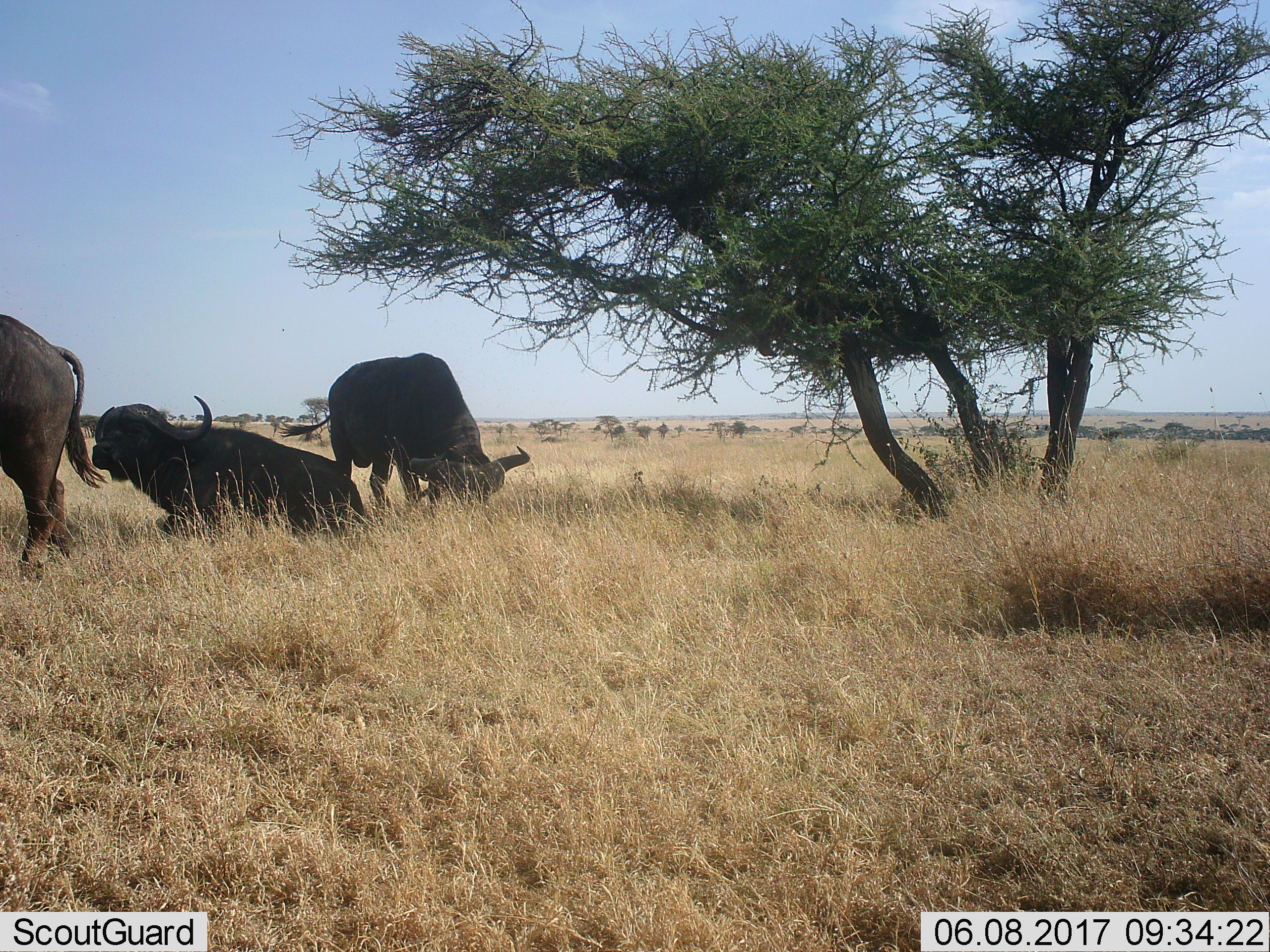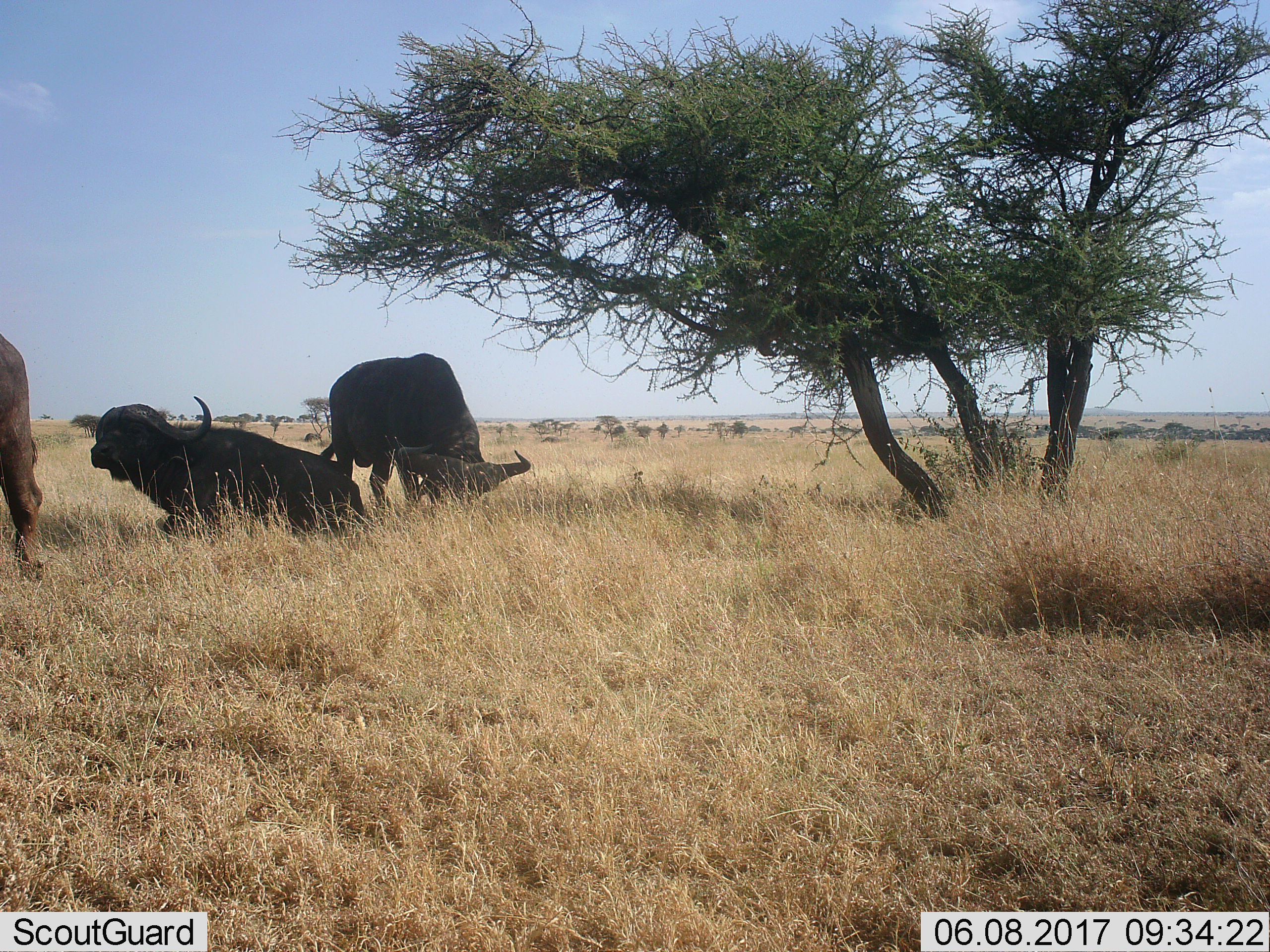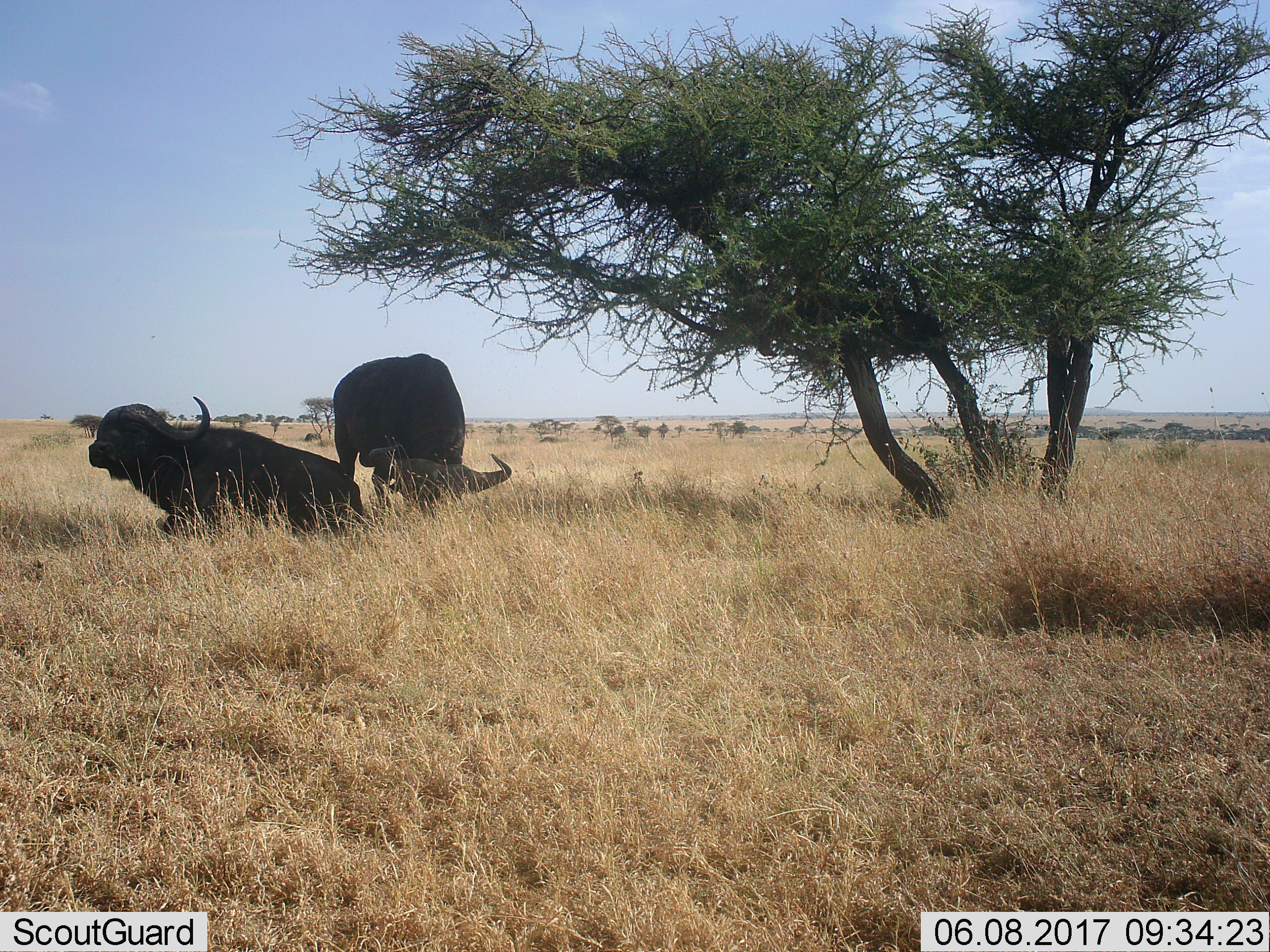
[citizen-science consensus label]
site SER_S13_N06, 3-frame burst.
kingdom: Animalia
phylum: Chordata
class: Mammalia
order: Artiodactyla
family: Bovidae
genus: Syncerus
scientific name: Syncerus caffer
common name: african buffalo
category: buffalo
Buffalo (african buffalo) (Syncerus caffer), count 3. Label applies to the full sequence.